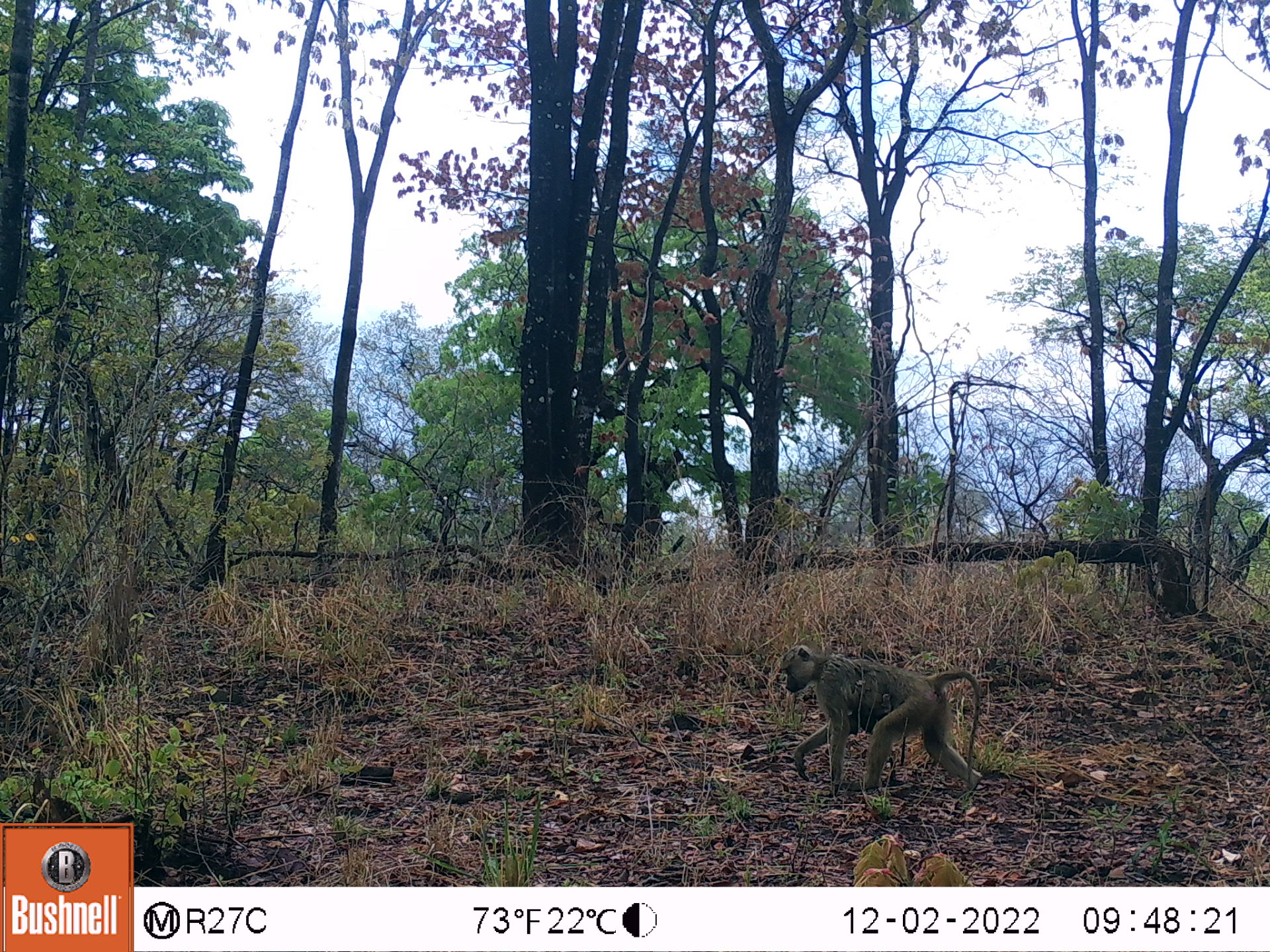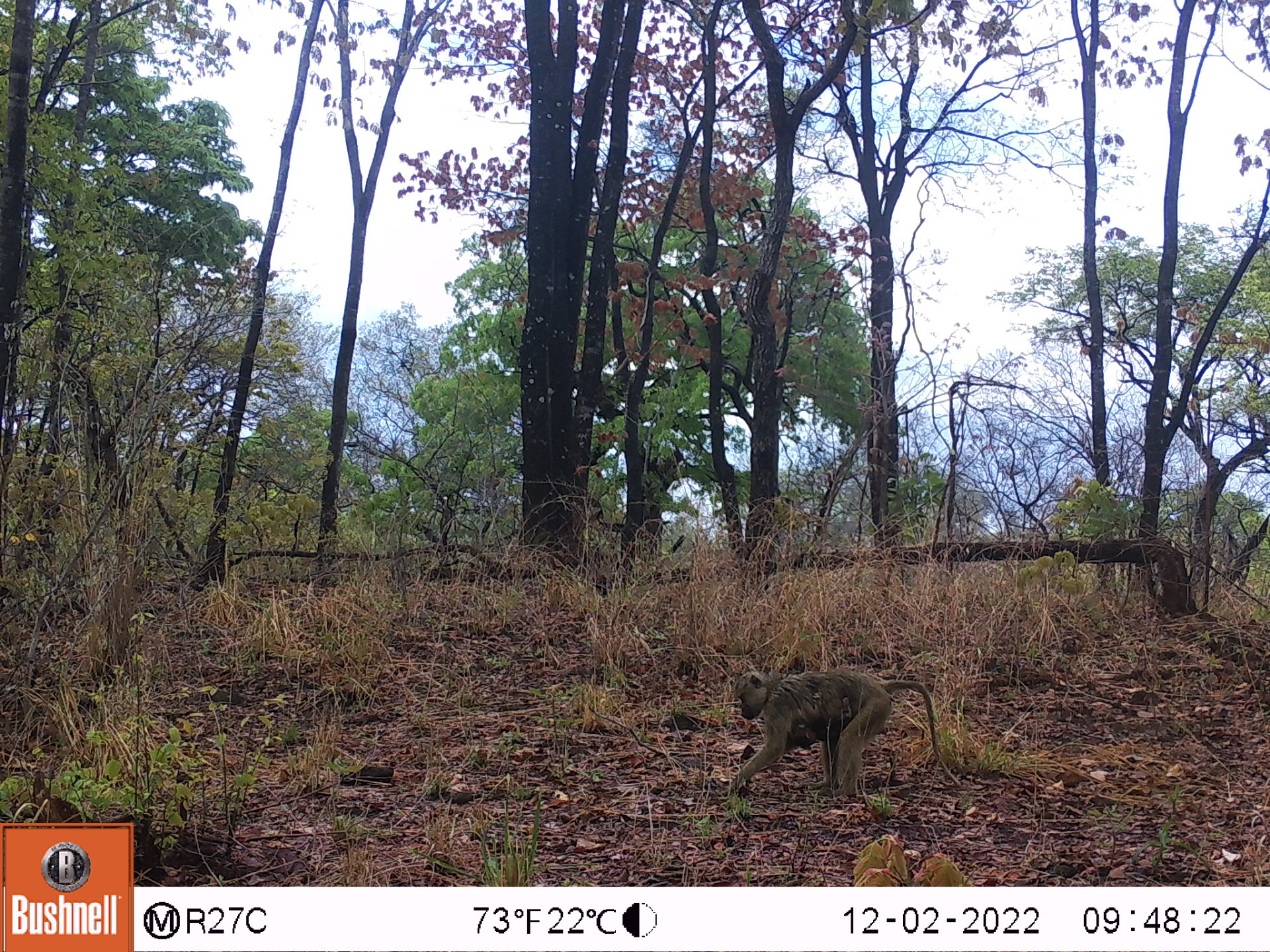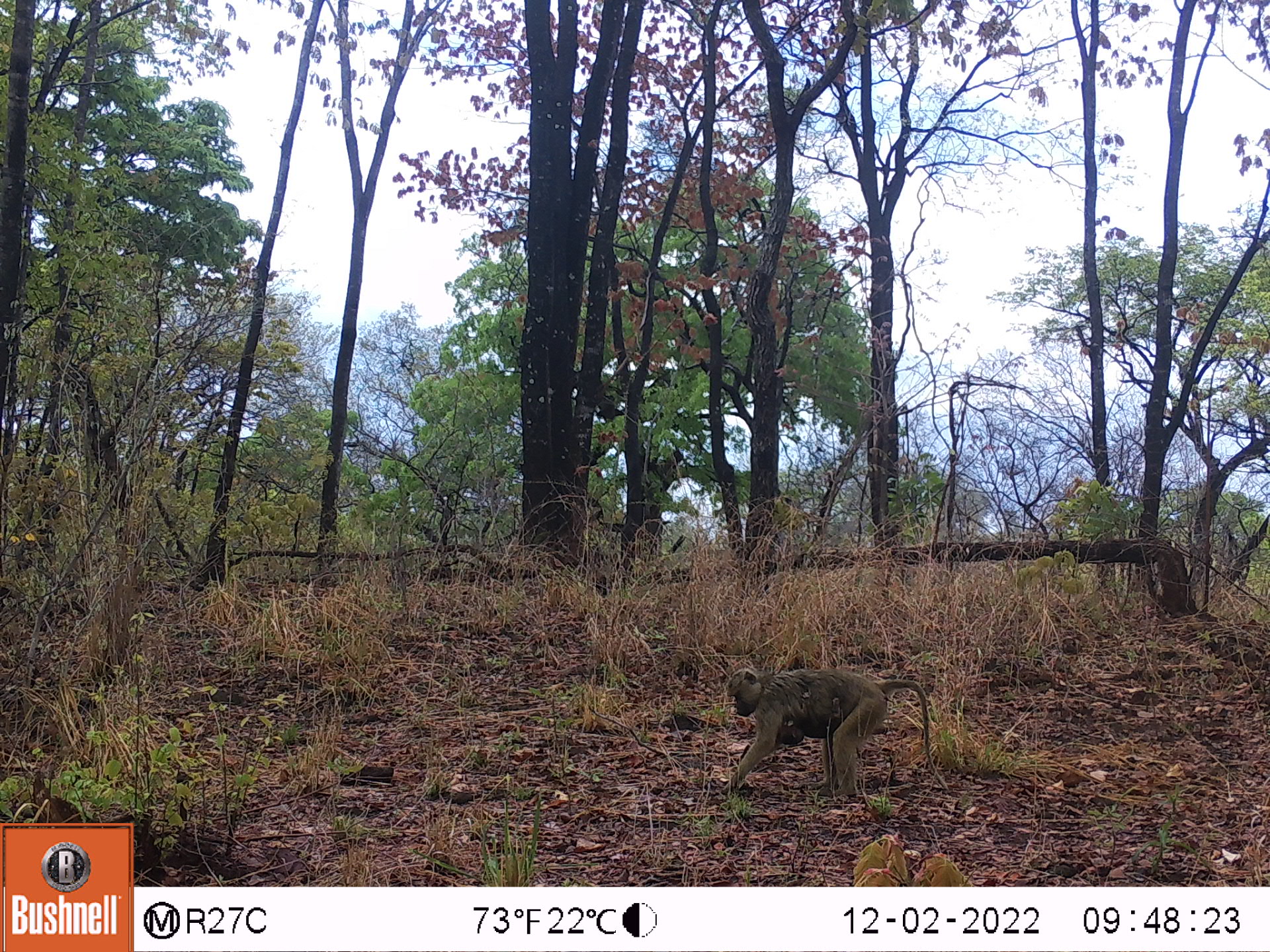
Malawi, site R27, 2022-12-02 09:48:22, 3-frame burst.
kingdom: Animalia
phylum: Chordata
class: Mammalia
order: Primates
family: Cercopithecidae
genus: Papio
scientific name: Papio cynocephalus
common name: yellow baboon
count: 1